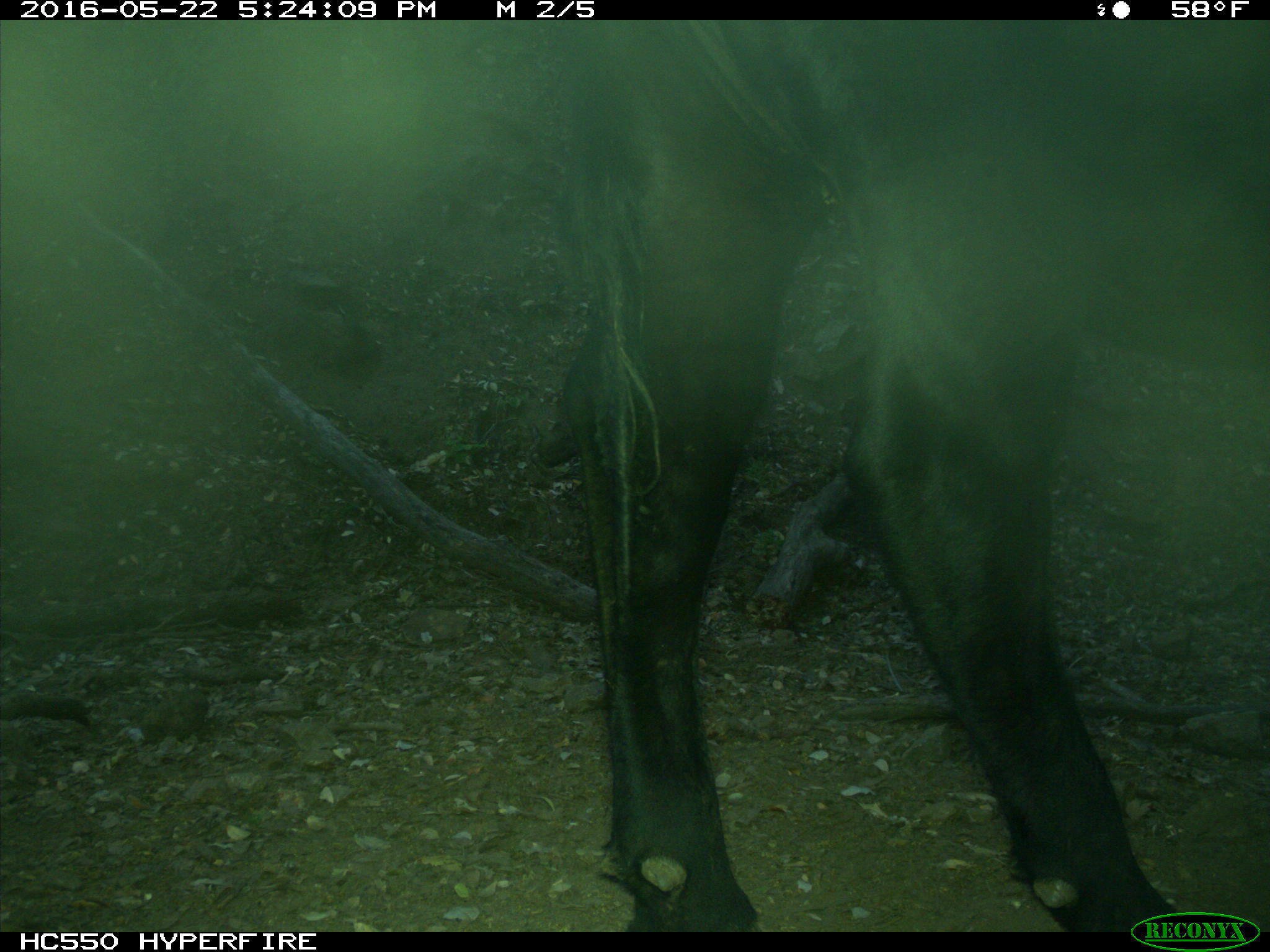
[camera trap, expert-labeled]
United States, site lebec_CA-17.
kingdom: Animalia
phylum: Chordata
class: Mammalia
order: Artiodactyla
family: Bovidae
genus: Bos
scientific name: Bos taurus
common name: domestic cow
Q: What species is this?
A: Bos taurus (domestic cow).